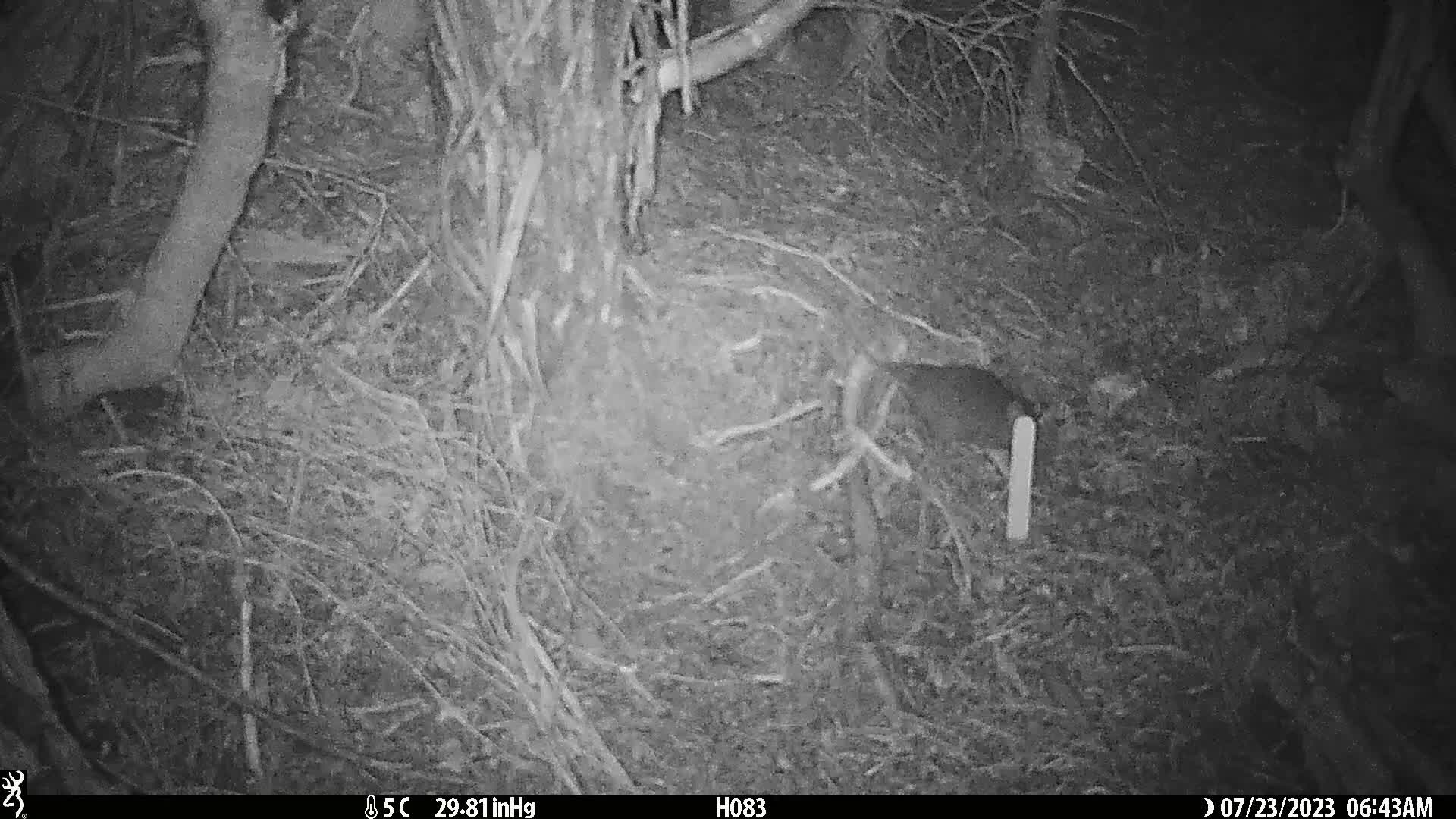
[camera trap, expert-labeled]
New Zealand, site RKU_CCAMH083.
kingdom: Animalia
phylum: Chordata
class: Mammalia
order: Rodentia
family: Muridae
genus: Rattus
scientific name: Rattus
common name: rat